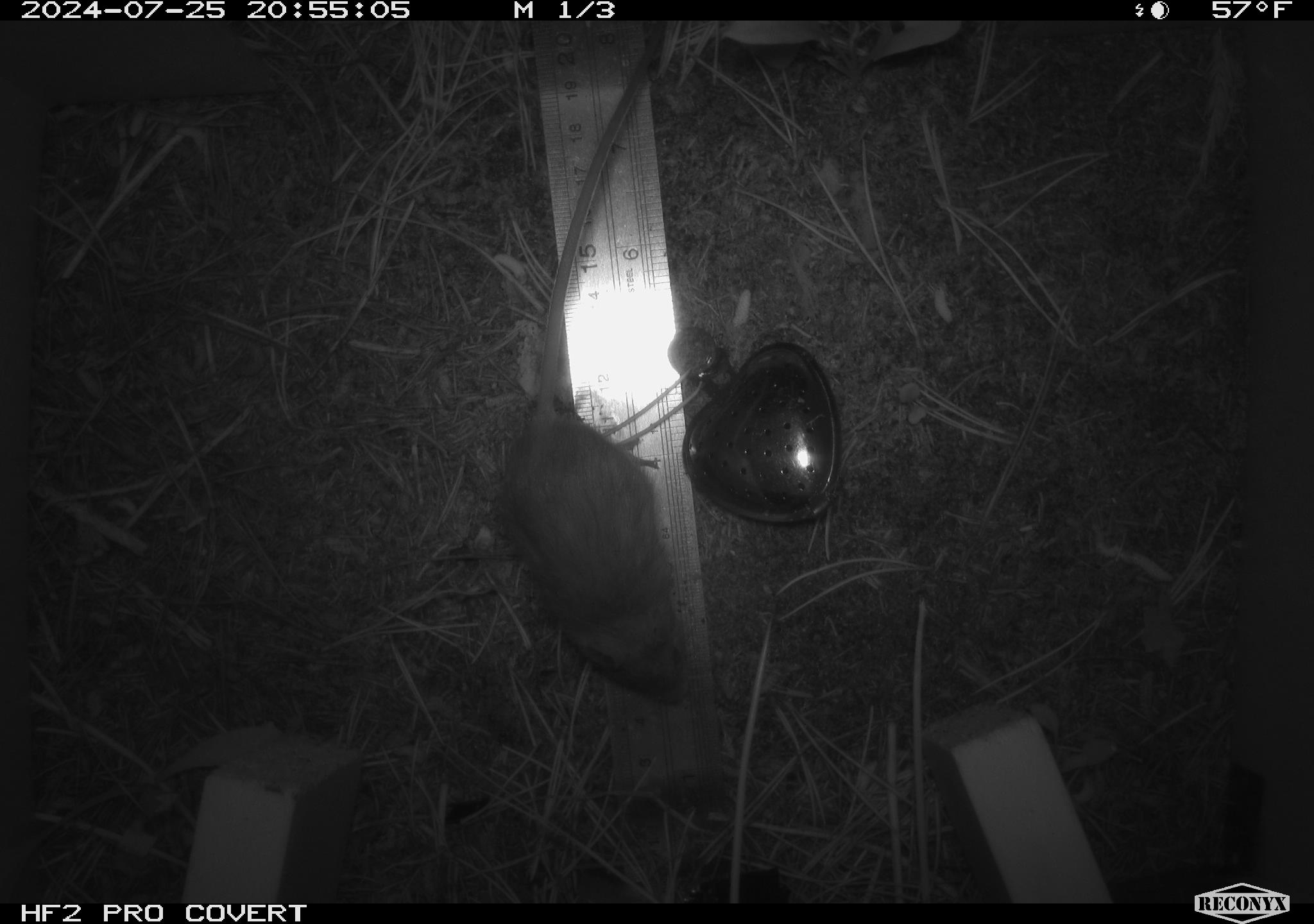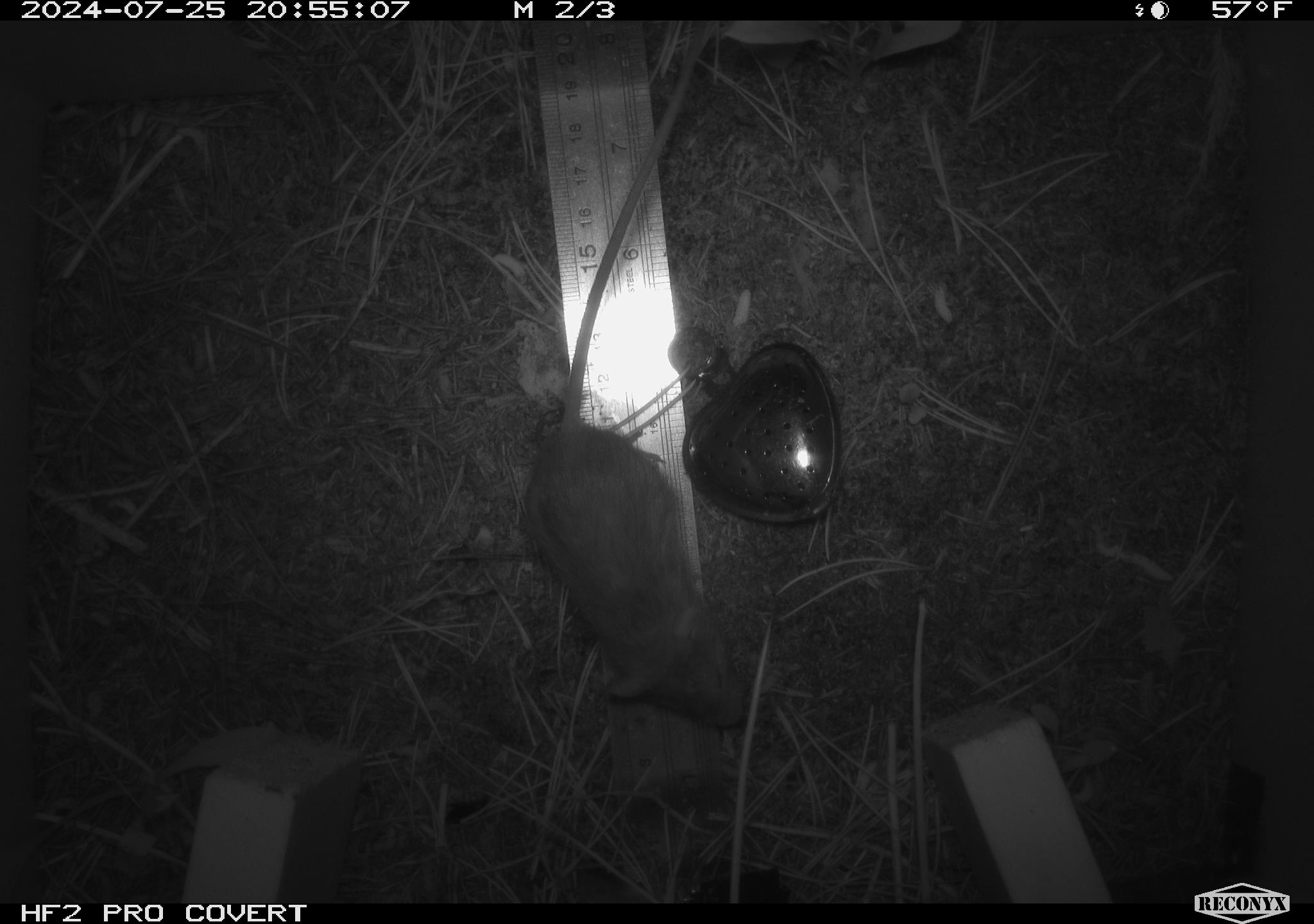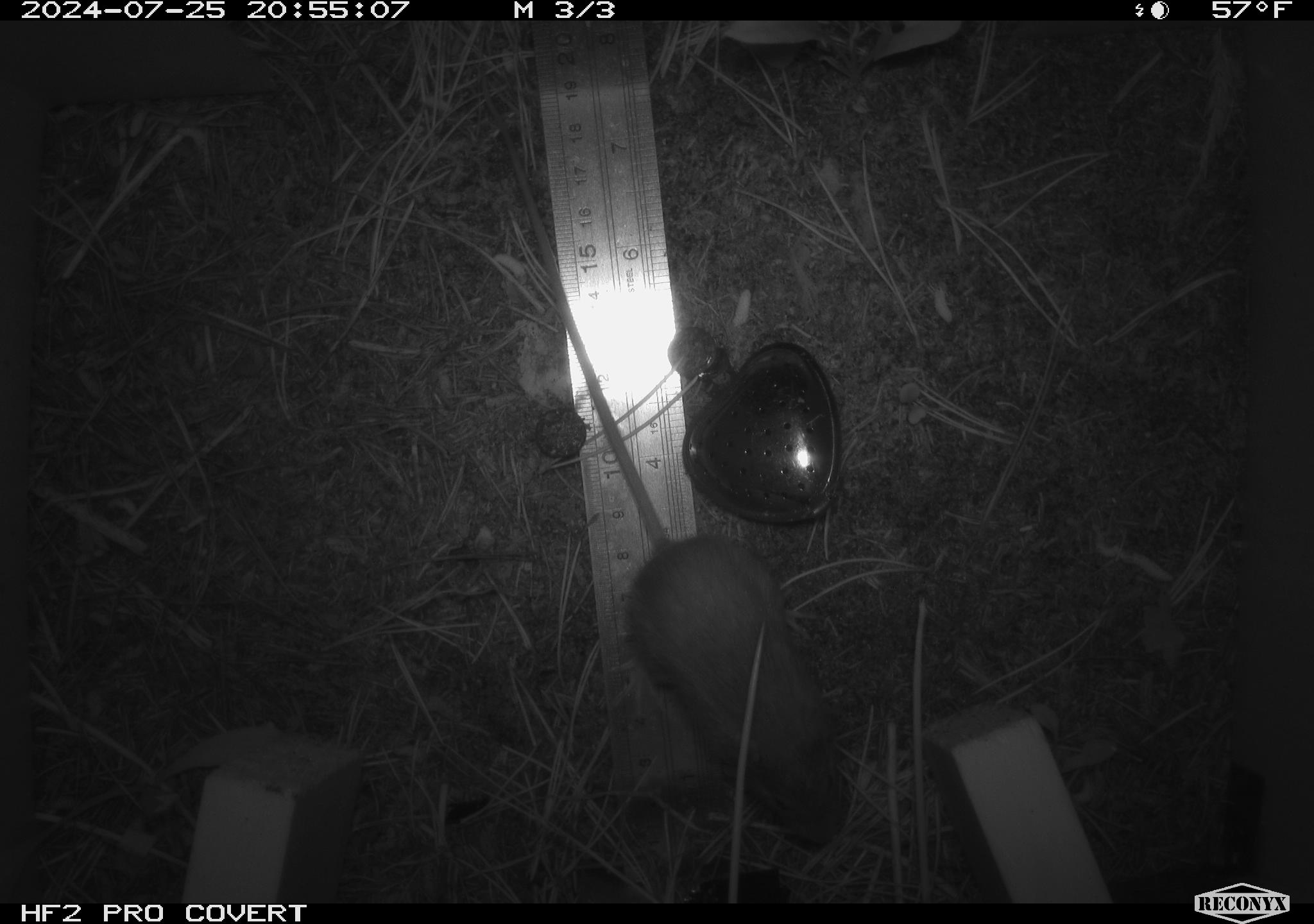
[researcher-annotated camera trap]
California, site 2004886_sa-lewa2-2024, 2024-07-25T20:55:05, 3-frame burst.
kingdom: Animalia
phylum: Chordata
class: Mammalia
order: Rodentia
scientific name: Rodentia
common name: rodent